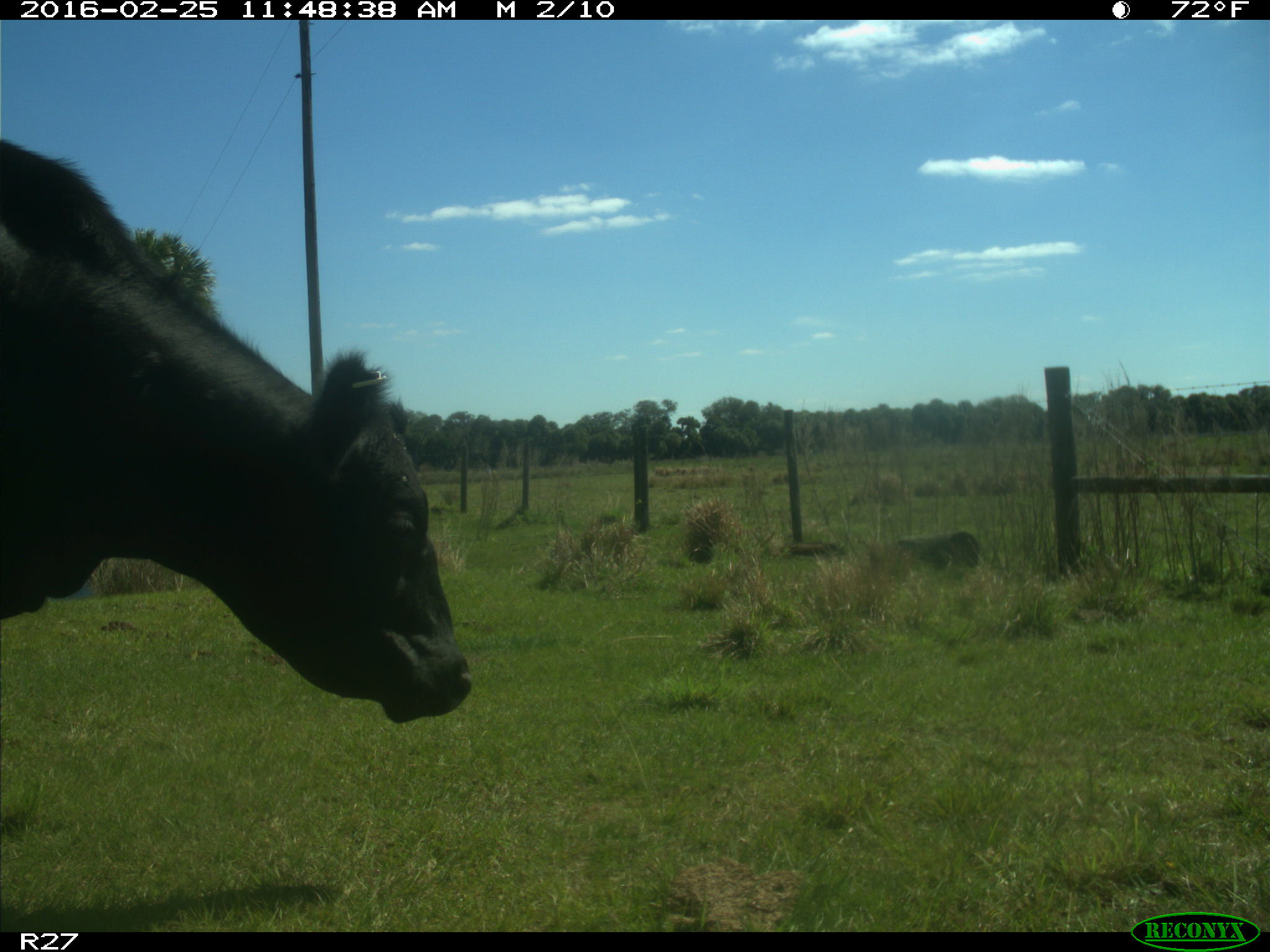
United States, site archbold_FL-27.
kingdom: Animalia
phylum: Chordata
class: Mammalia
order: Artiodactyla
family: Bovidae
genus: Bos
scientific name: Bos taurus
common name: domestic cow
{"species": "Bos taurus (domestic cow)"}